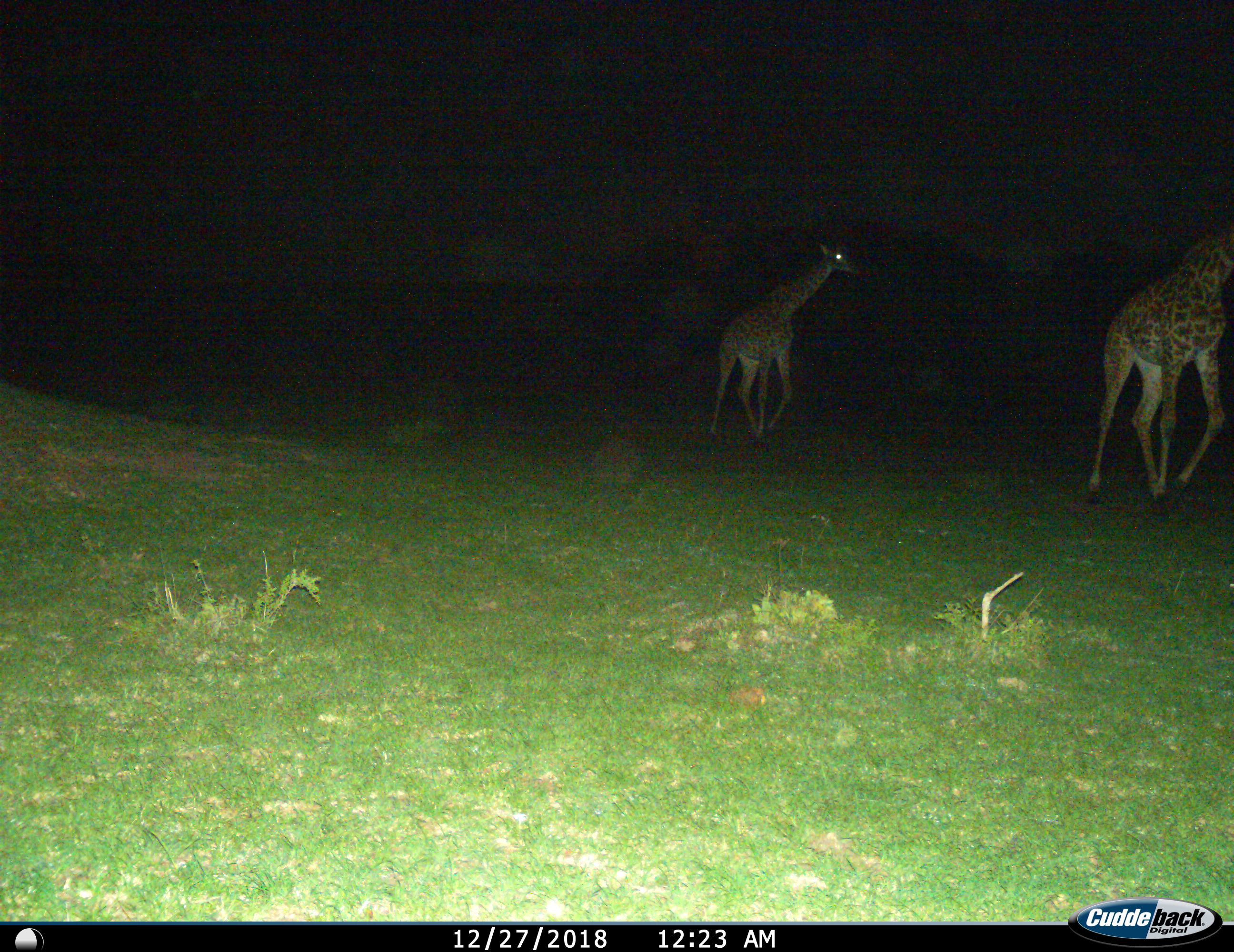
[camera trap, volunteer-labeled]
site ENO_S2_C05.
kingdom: Animalia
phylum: Chordata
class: Mammalia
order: Artiodactyla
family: Giraffidae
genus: Giraffa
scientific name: Giraffa camelopardalis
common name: giraffe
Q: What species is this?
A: Giraffe (Giraffa camelopardalis).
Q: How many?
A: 2.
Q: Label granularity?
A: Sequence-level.